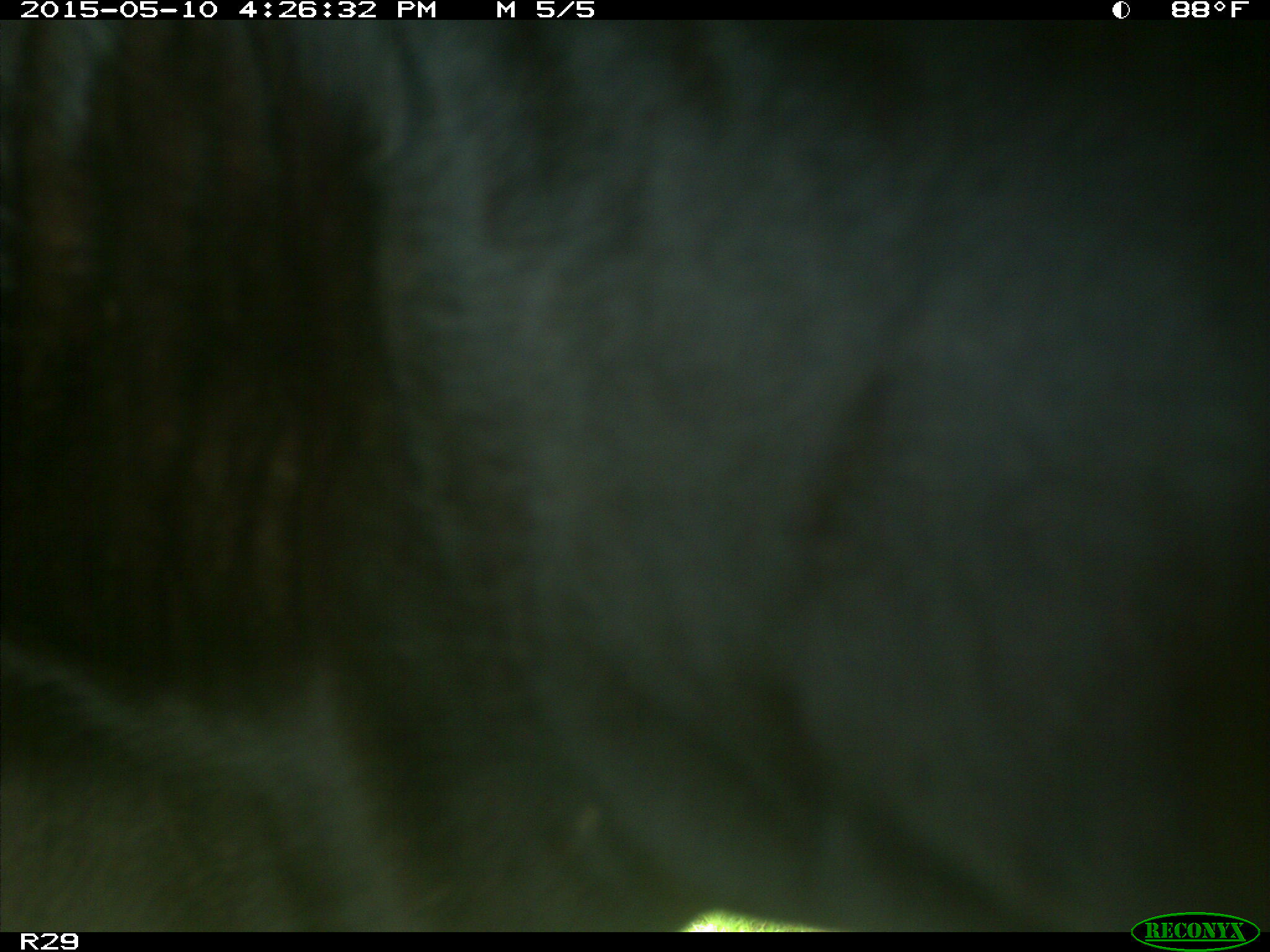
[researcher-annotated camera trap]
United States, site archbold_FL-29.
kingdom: Animalia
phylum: Chordata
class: Mammalia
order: Artiodactyla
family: Bovidae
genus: Bos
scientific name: Bos taurus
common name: domestic cow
Bos taurus (domestic cow).